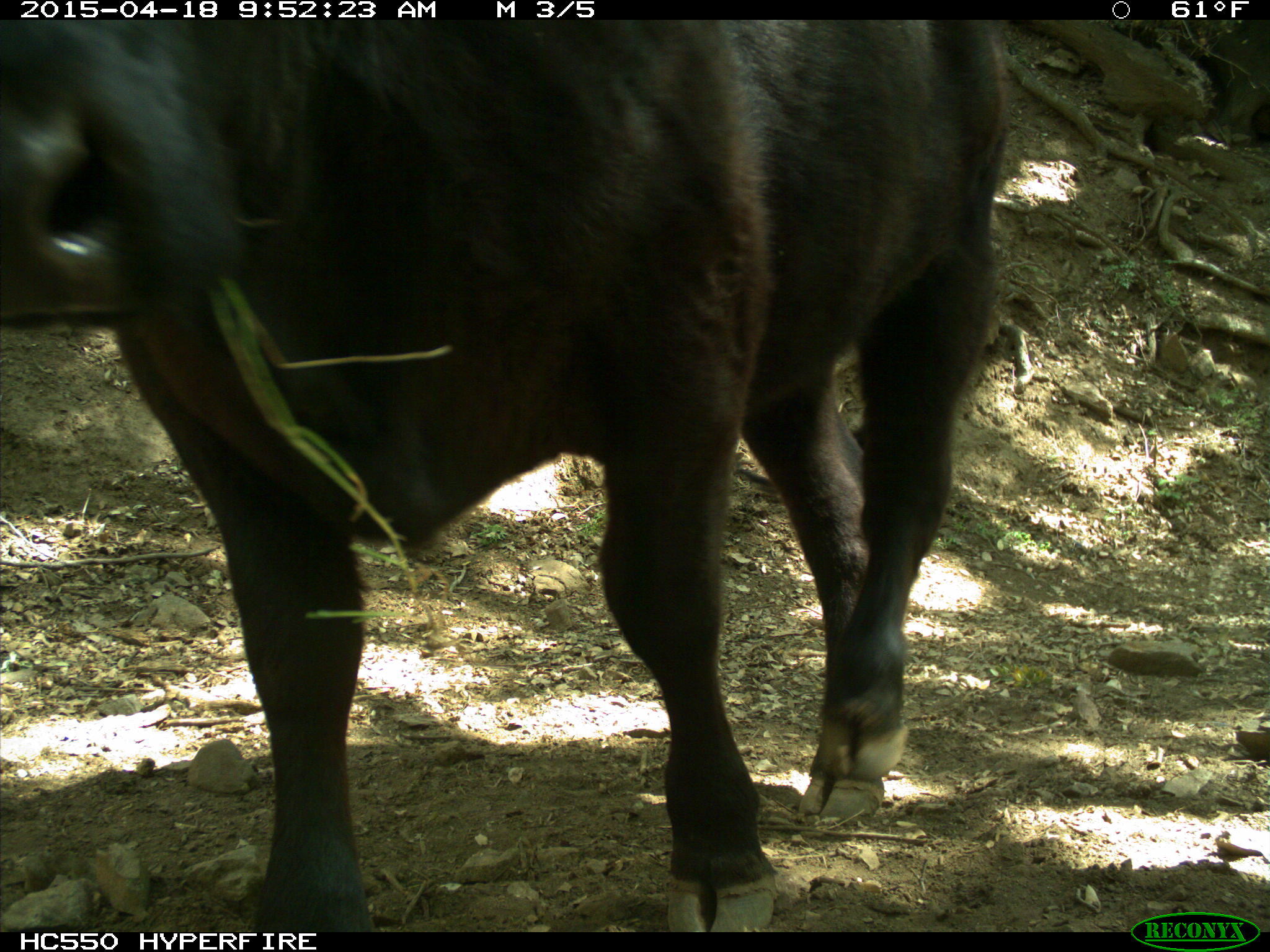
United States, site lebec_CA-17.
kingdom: Animalia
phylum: Chordata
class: Mammalia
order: Artiodactyla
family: Bovidae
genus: Bos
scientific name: Bos taurus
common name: domestic cow